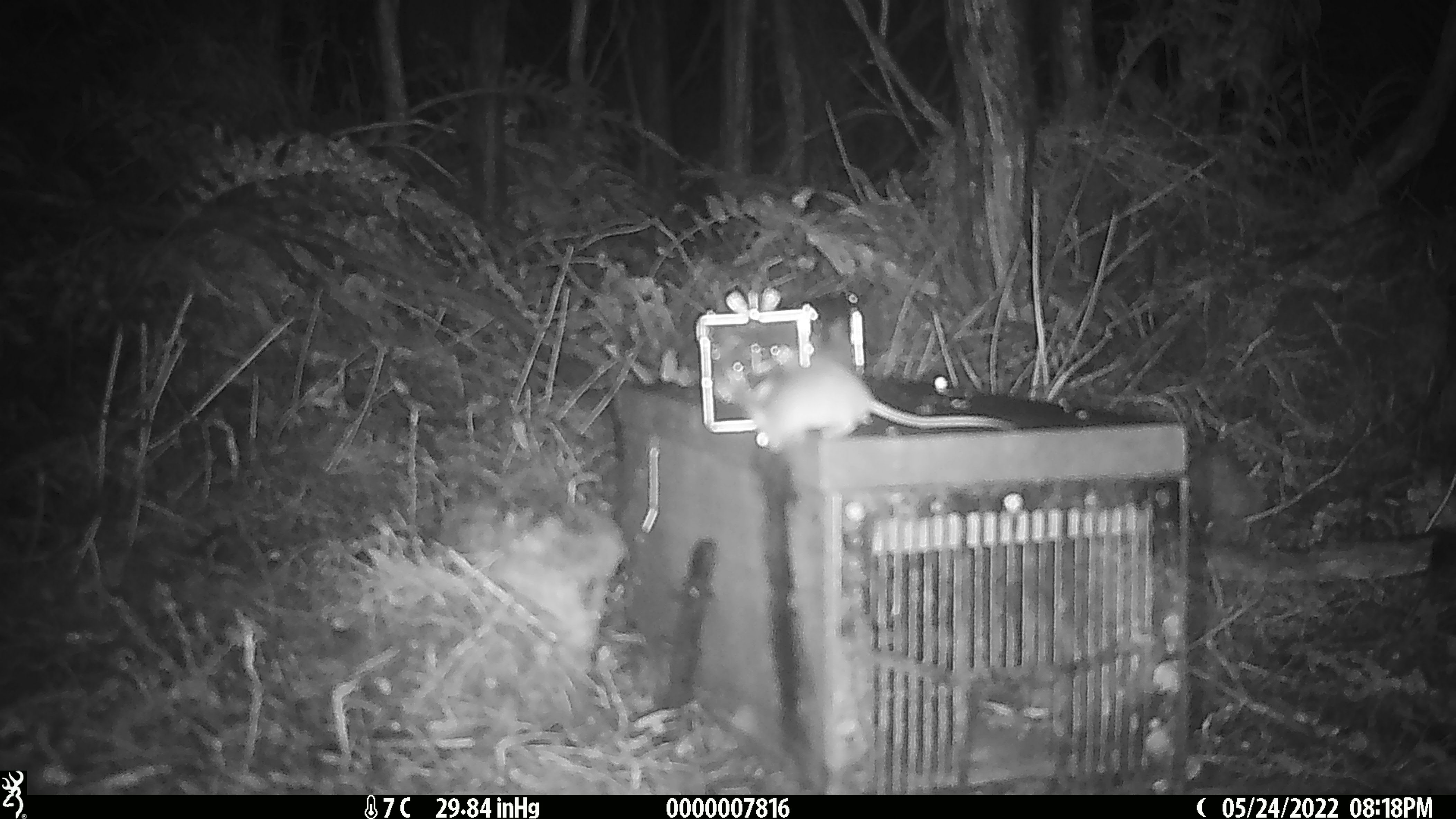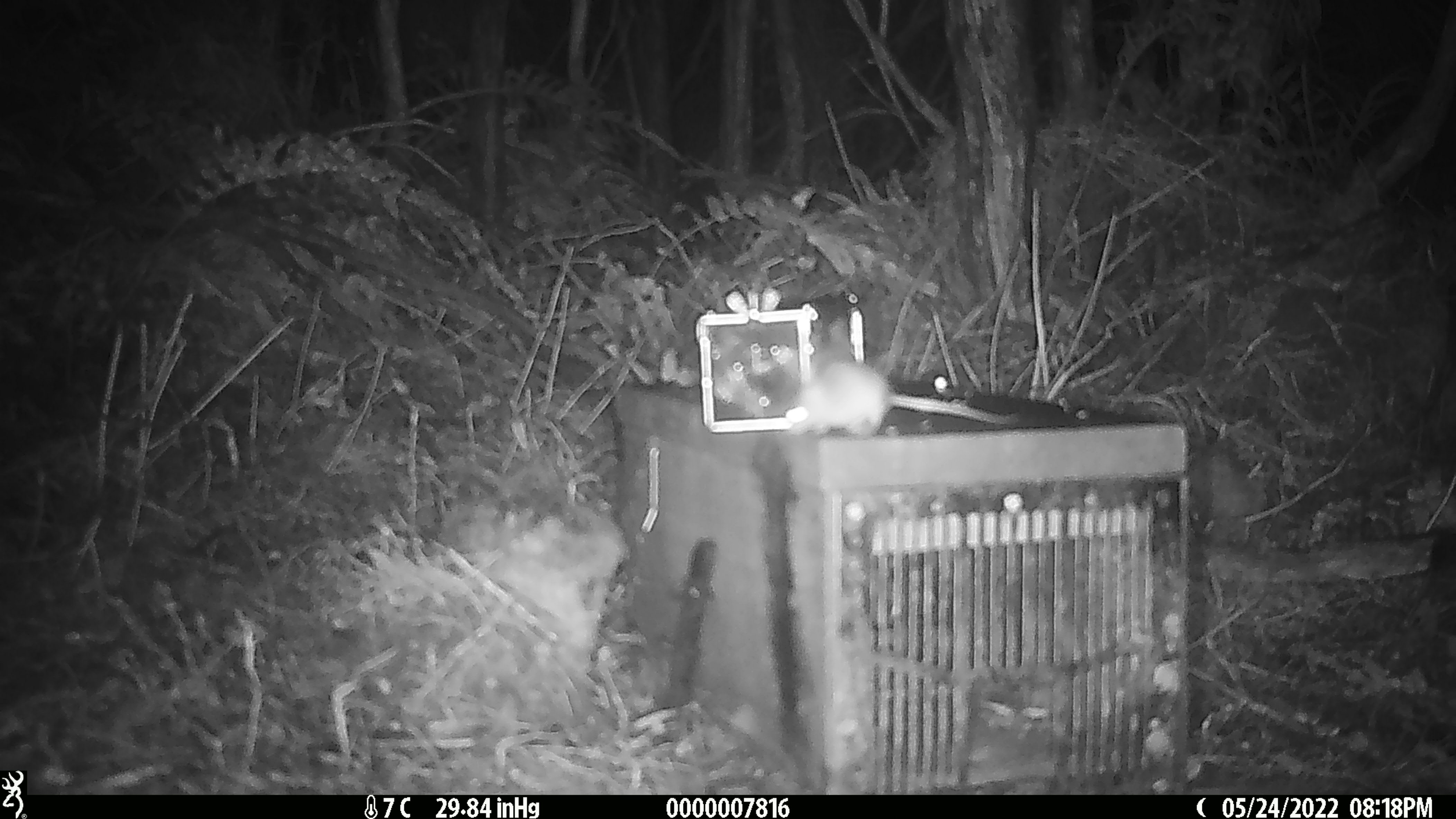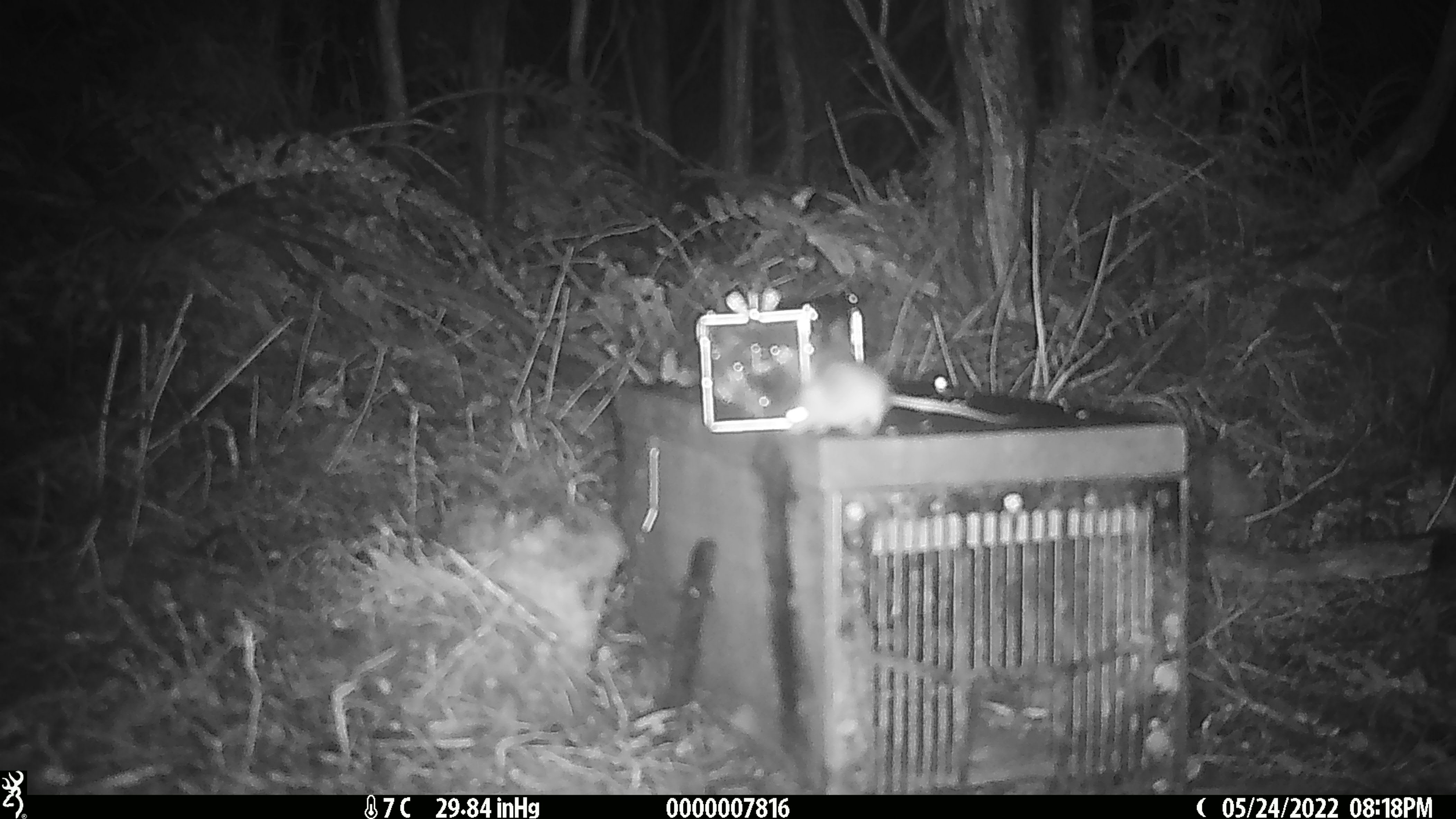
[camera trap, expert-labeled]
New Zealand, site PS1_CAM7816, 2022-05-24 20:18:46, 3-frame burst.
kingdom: Animalia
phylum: Chordata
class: Mammalia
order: Rodentia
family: Muridae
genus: Mus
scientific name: Mus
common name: mouse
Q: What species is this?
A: Mouse (Mus).